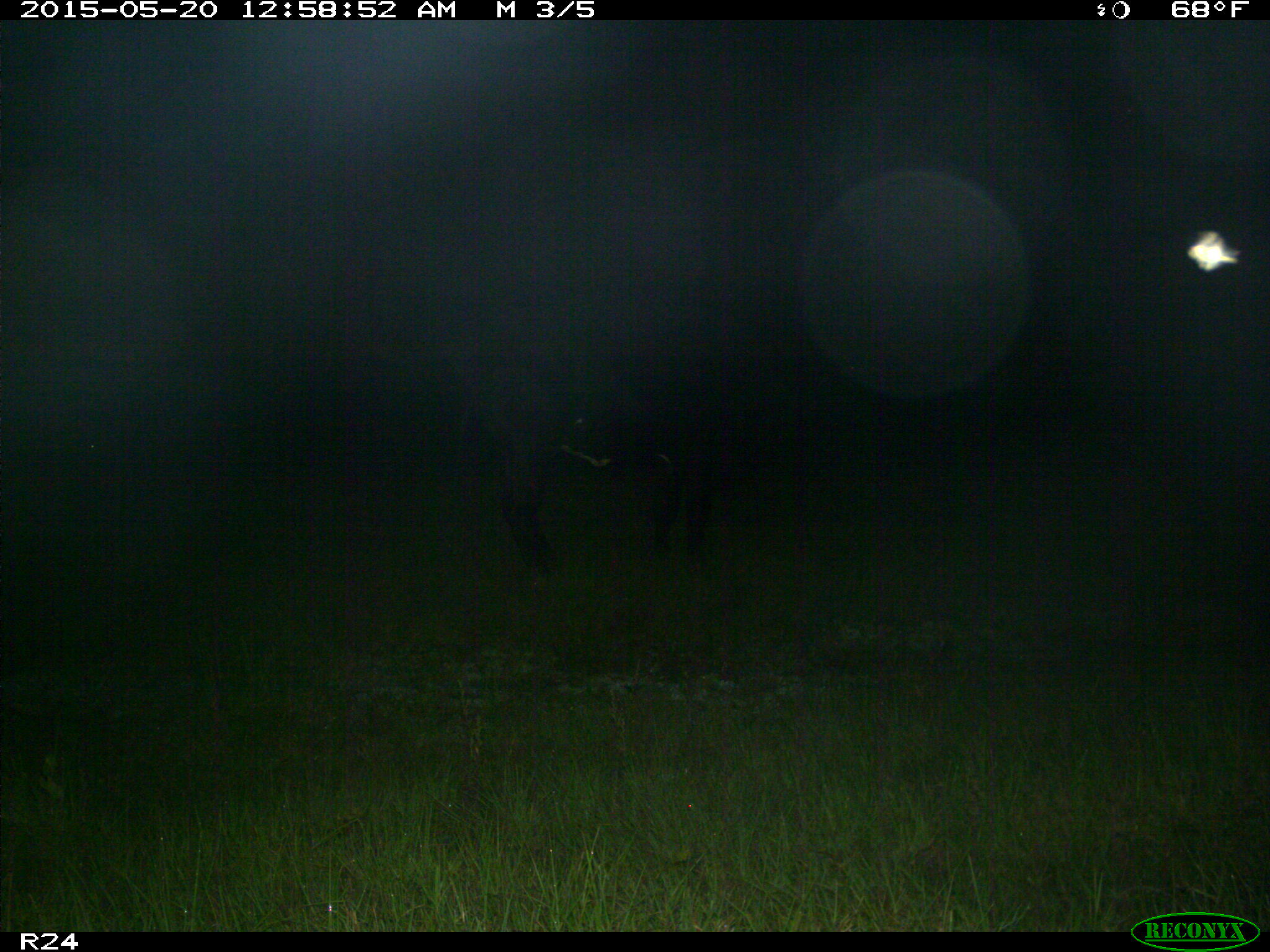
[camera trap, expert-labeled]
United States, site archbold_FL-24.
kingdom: Animalia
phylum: Chordata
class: Mammalia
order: Artiodactyla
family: Bovidae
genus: Bos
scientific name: Bos taurus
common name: domestic cow